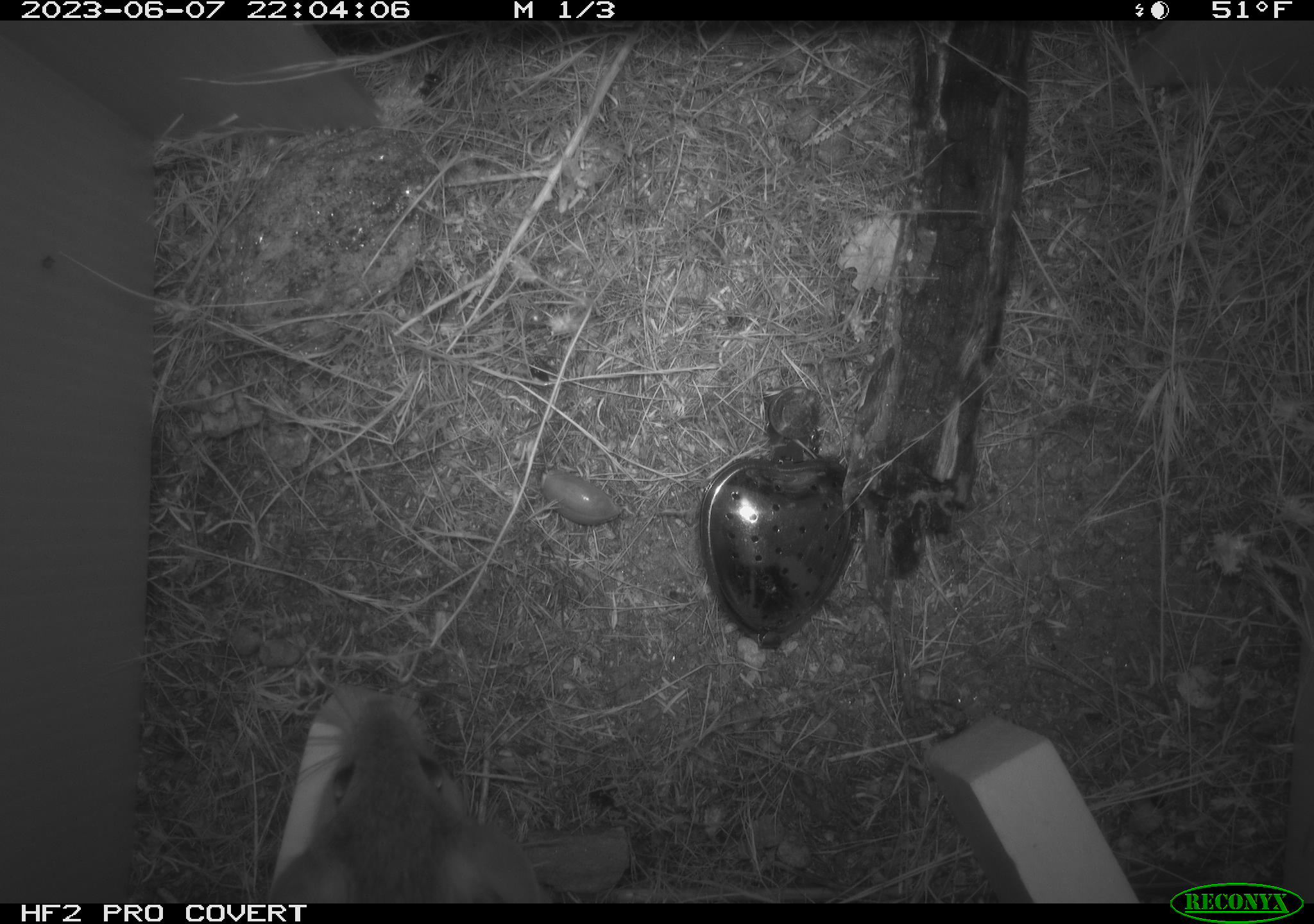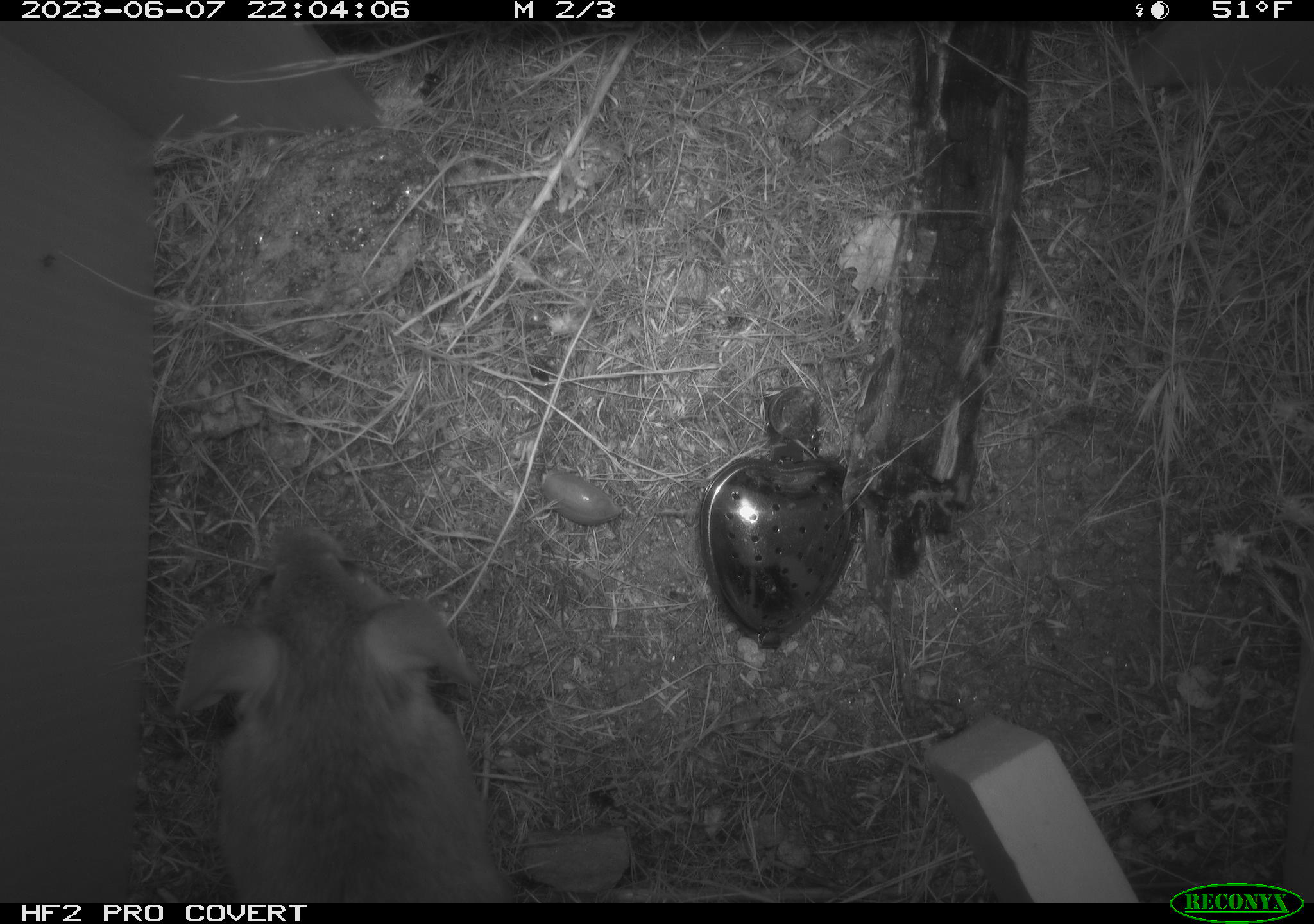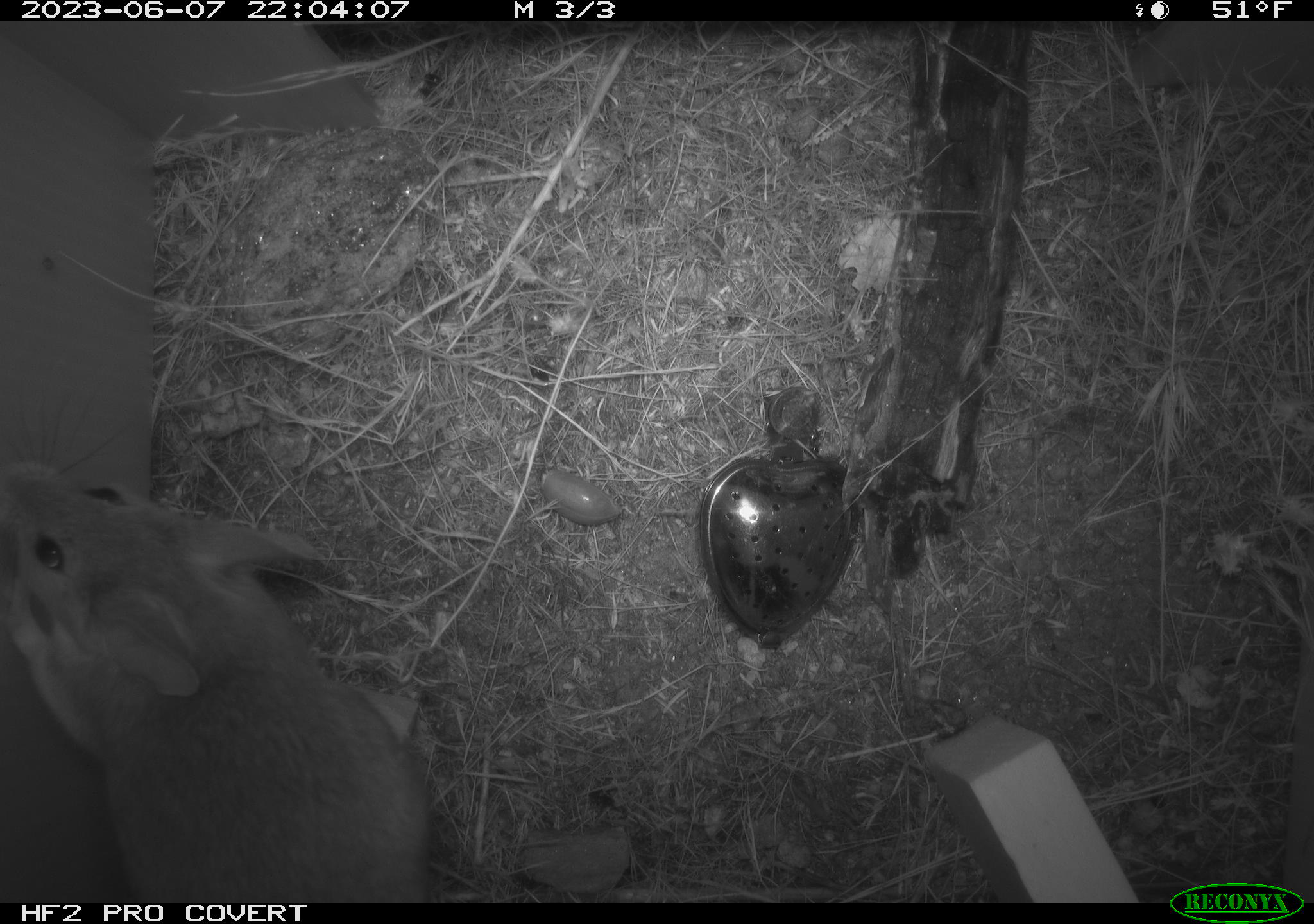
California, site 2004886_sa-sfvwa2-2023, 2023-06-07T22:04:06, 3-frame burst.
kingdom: Animalia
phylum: Chordata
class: Mammalia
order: Rodentia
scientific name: Rodentia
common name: mouse species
Mouse species (Rodentia).